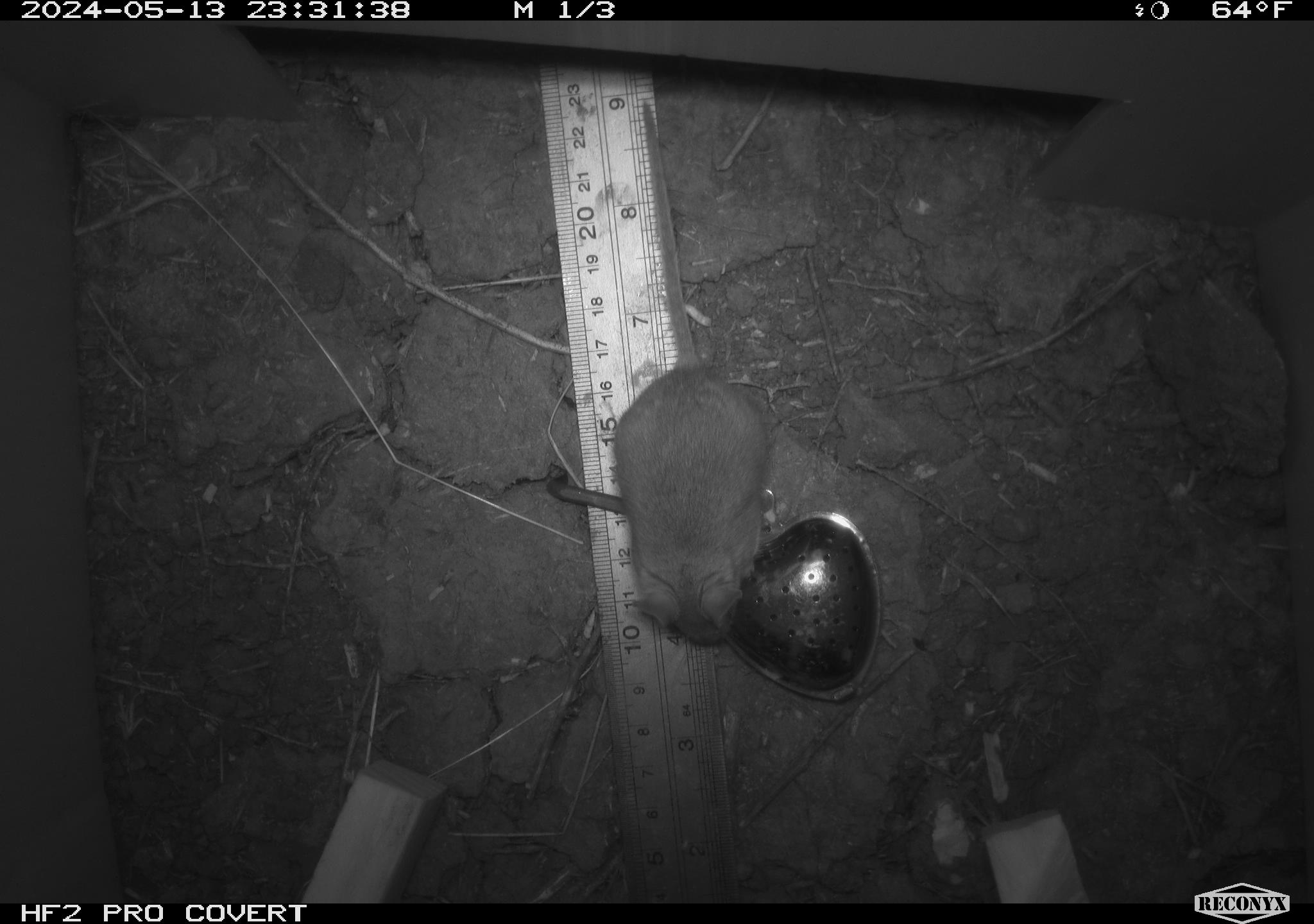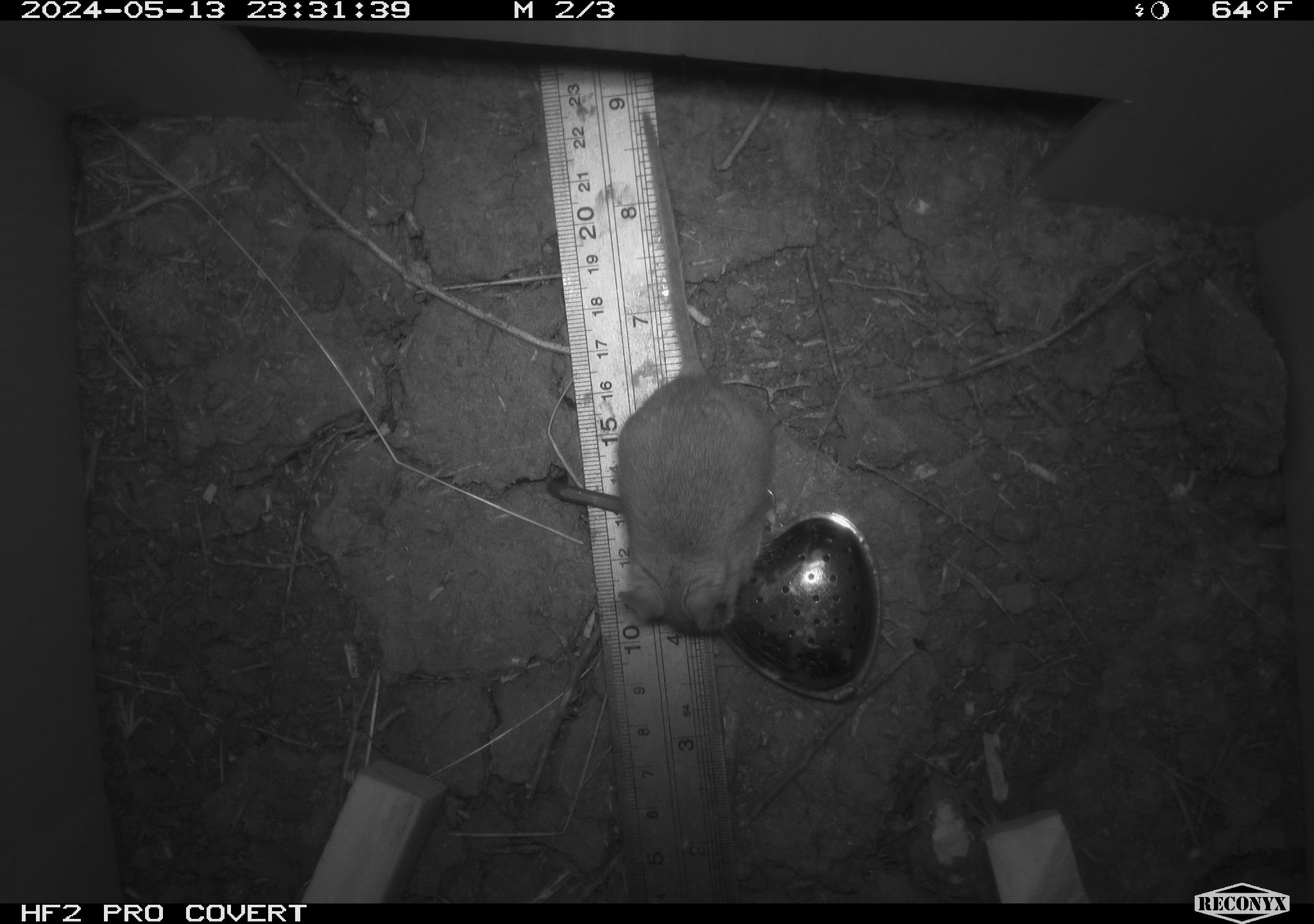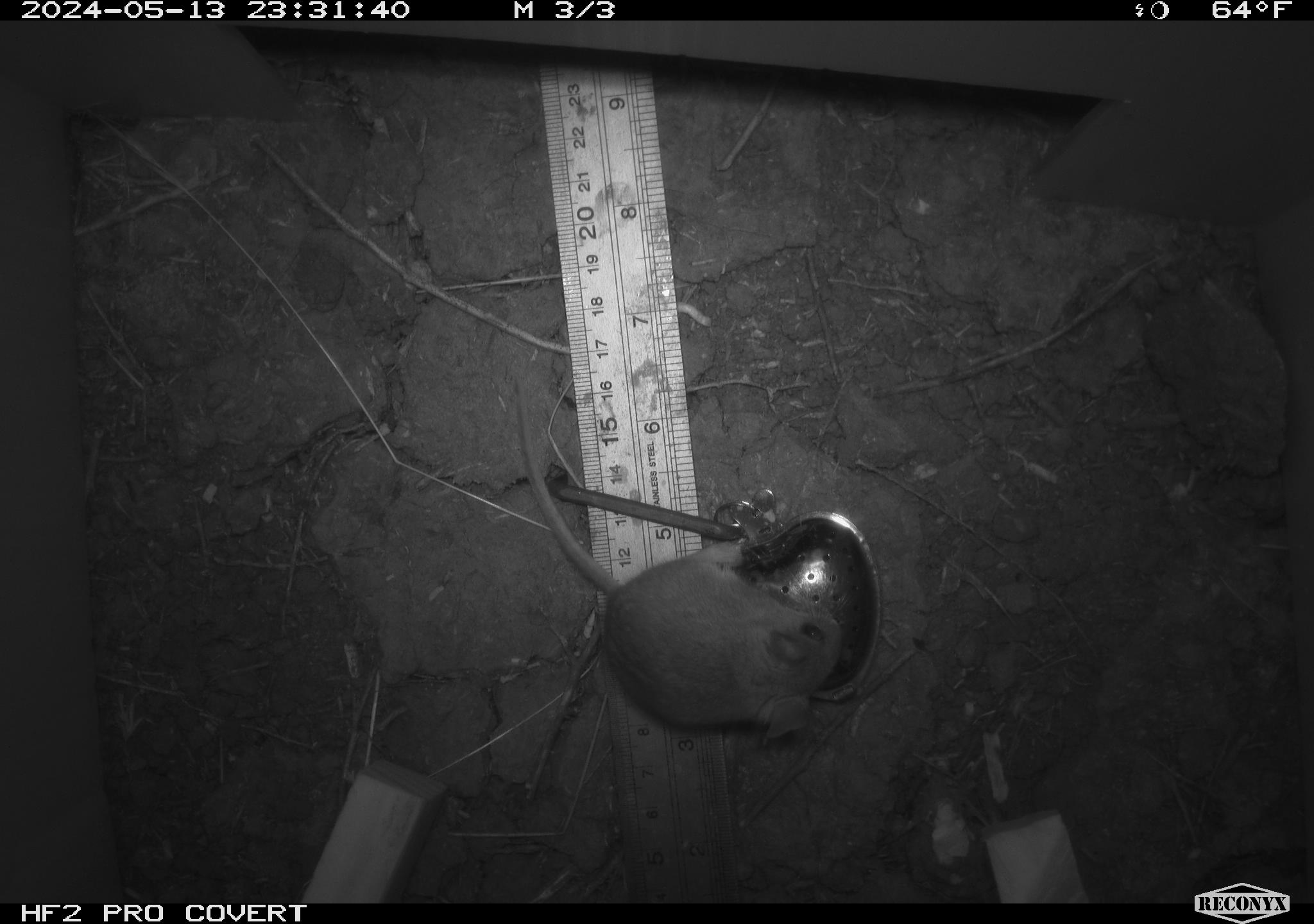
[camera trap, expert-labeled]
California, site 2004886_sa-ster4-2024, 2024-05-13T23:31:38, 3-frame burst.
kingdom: Animalia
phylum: Chordata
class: Mammalia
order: Rodentia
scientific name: Rodentia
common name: mouse species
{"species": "mouse species (Rodentia)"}